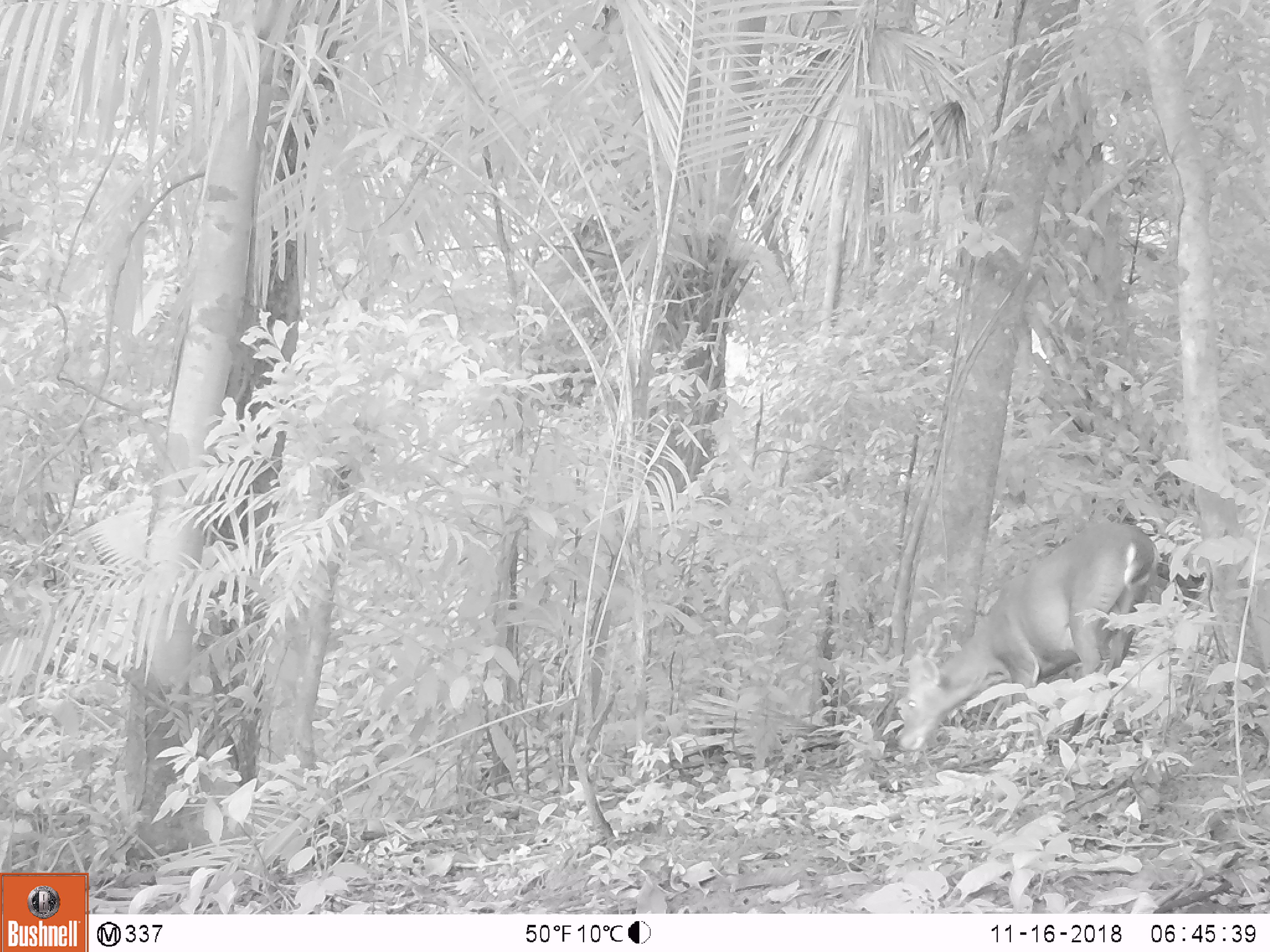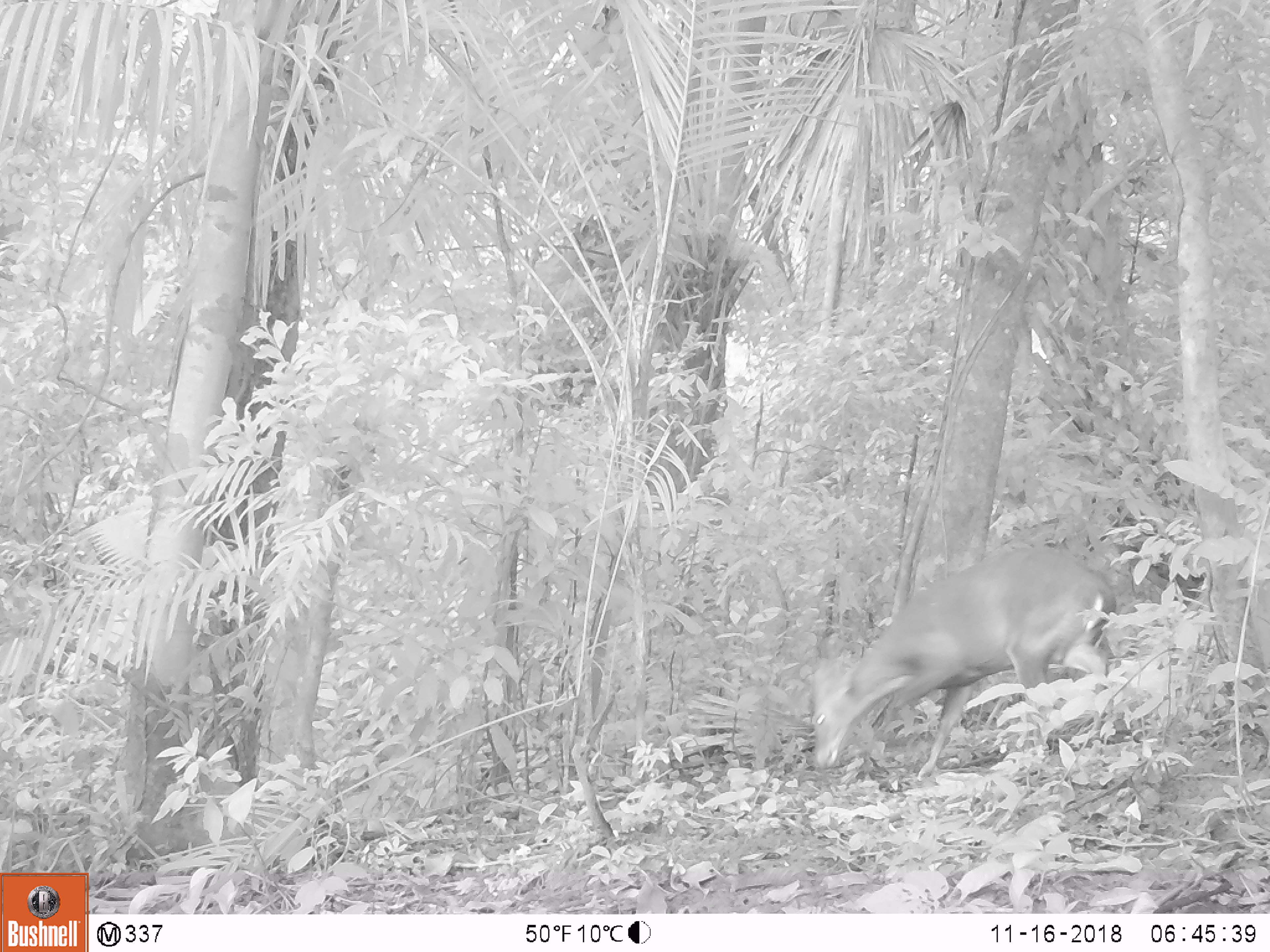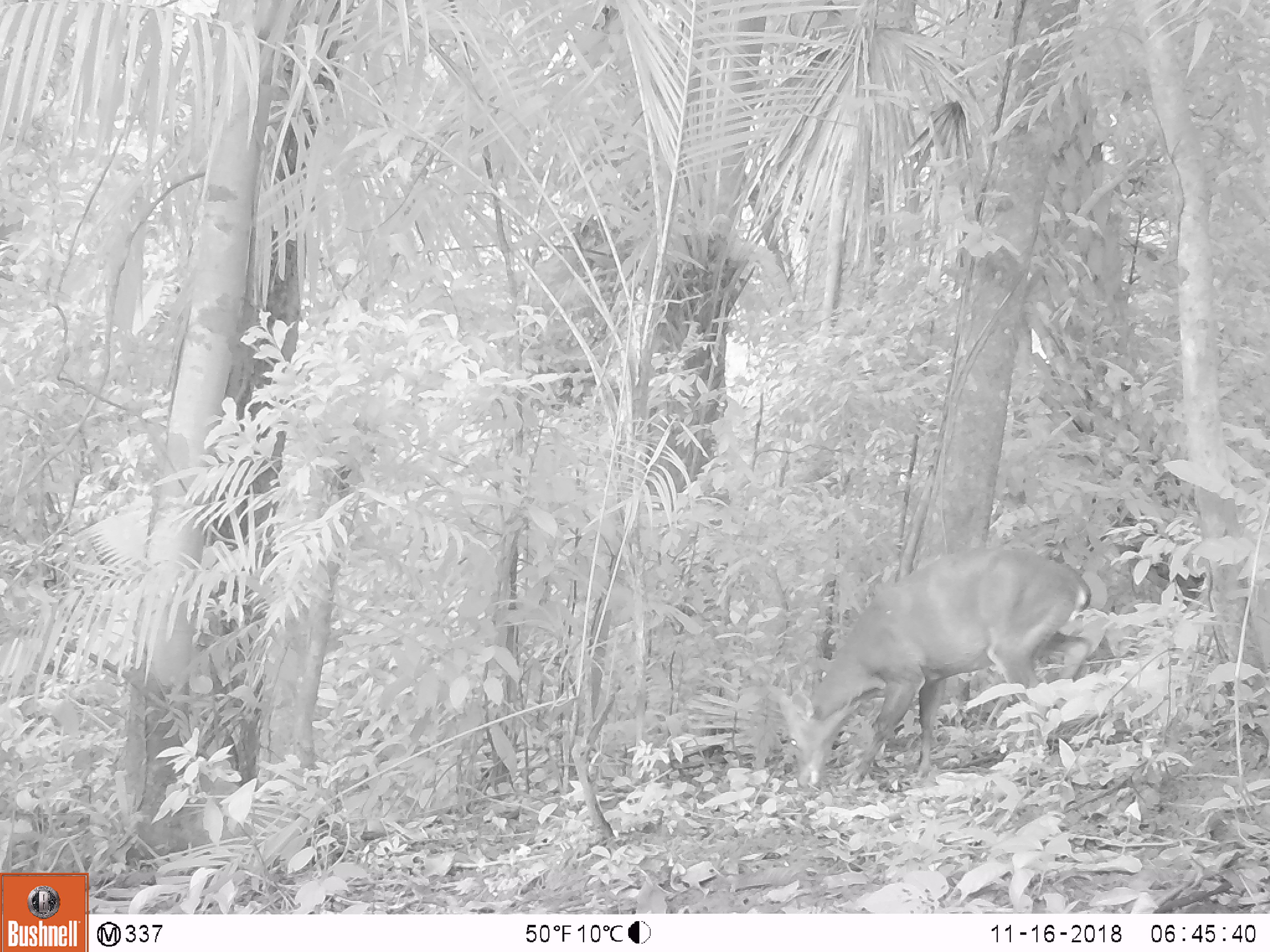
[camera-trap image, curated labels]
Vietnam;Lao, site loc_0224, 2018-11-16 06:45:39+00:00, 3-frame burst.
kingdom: Animalia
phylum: Chordata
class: Mammalia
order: Artiodactyla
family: Cervidae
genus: Muntiacus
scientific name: Muntiacus vuquangensis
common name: large-antlered muntjac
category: large antlered muntjac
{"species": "large antlered muntjac (large-antlered muntjac) (Muntiacus vuquangensis)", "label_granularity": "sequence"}